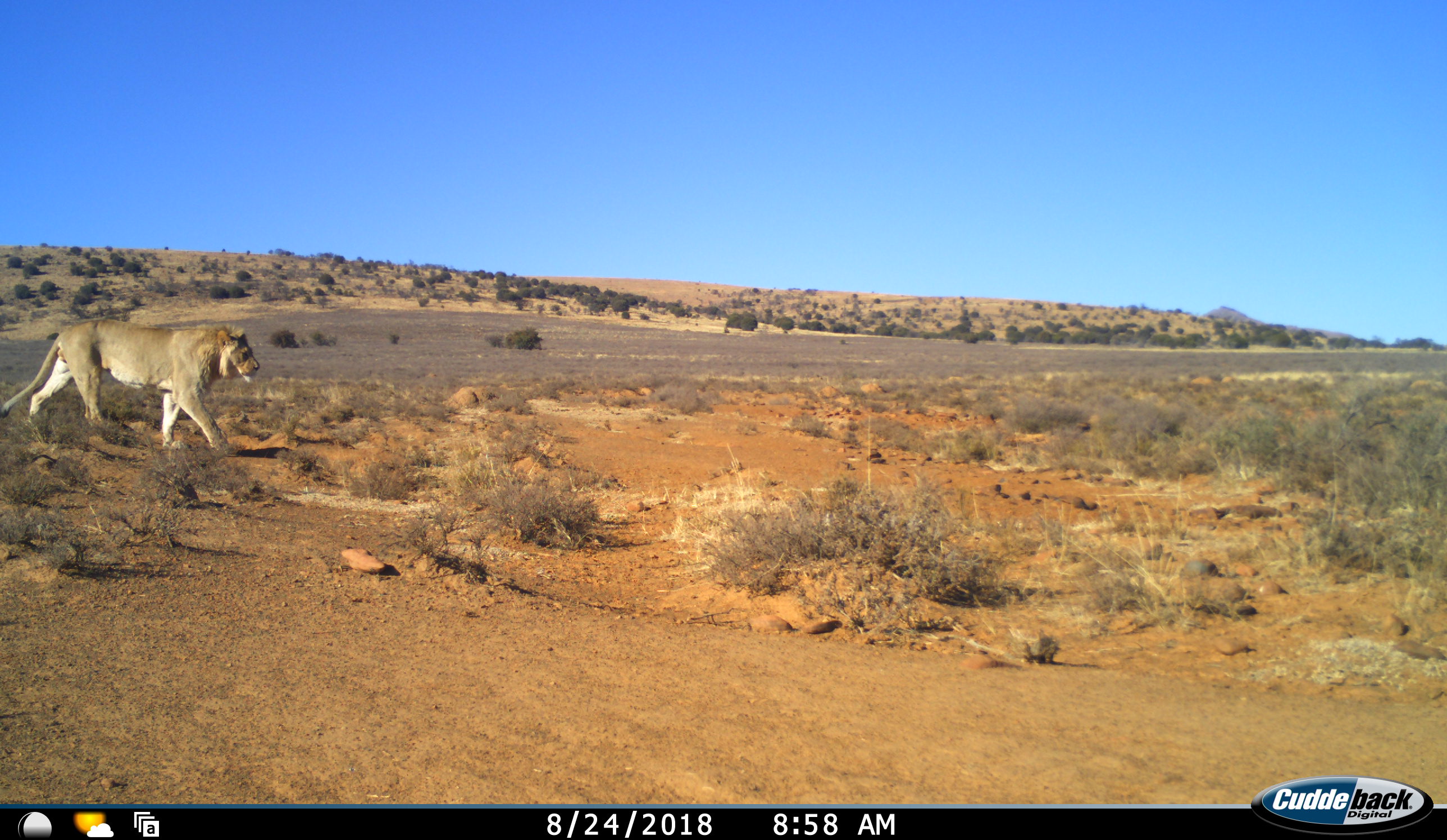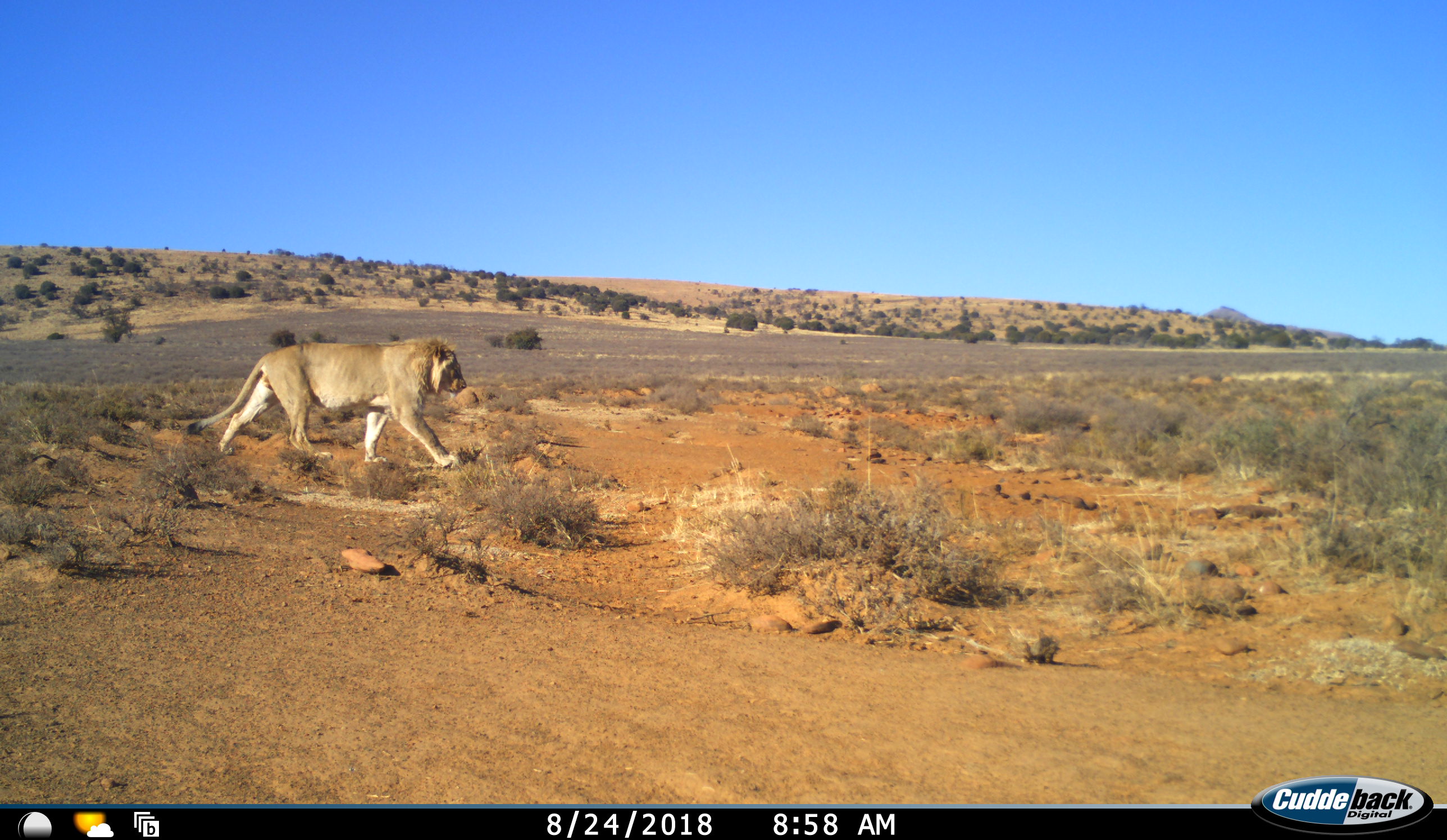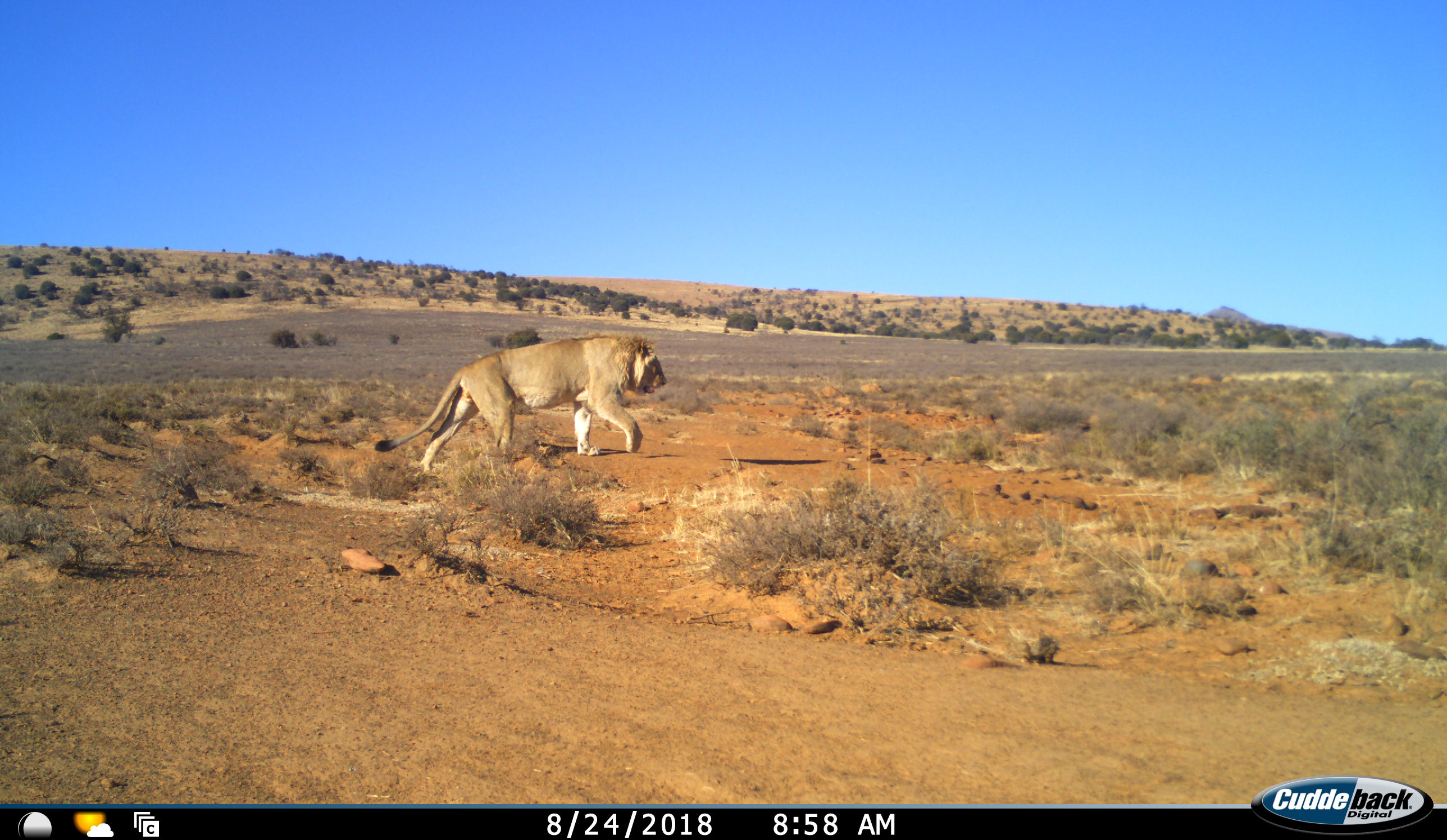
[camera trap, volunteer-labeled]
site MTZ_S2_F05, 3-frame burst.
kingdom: Animalia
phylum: Chordata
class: Mammalia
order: Carnivora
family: Felidae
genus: Panthera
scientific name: Panthera leo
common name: lion male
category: lionmale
Lionmale (lion male) (Panthera leo), count 1. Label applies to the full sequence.